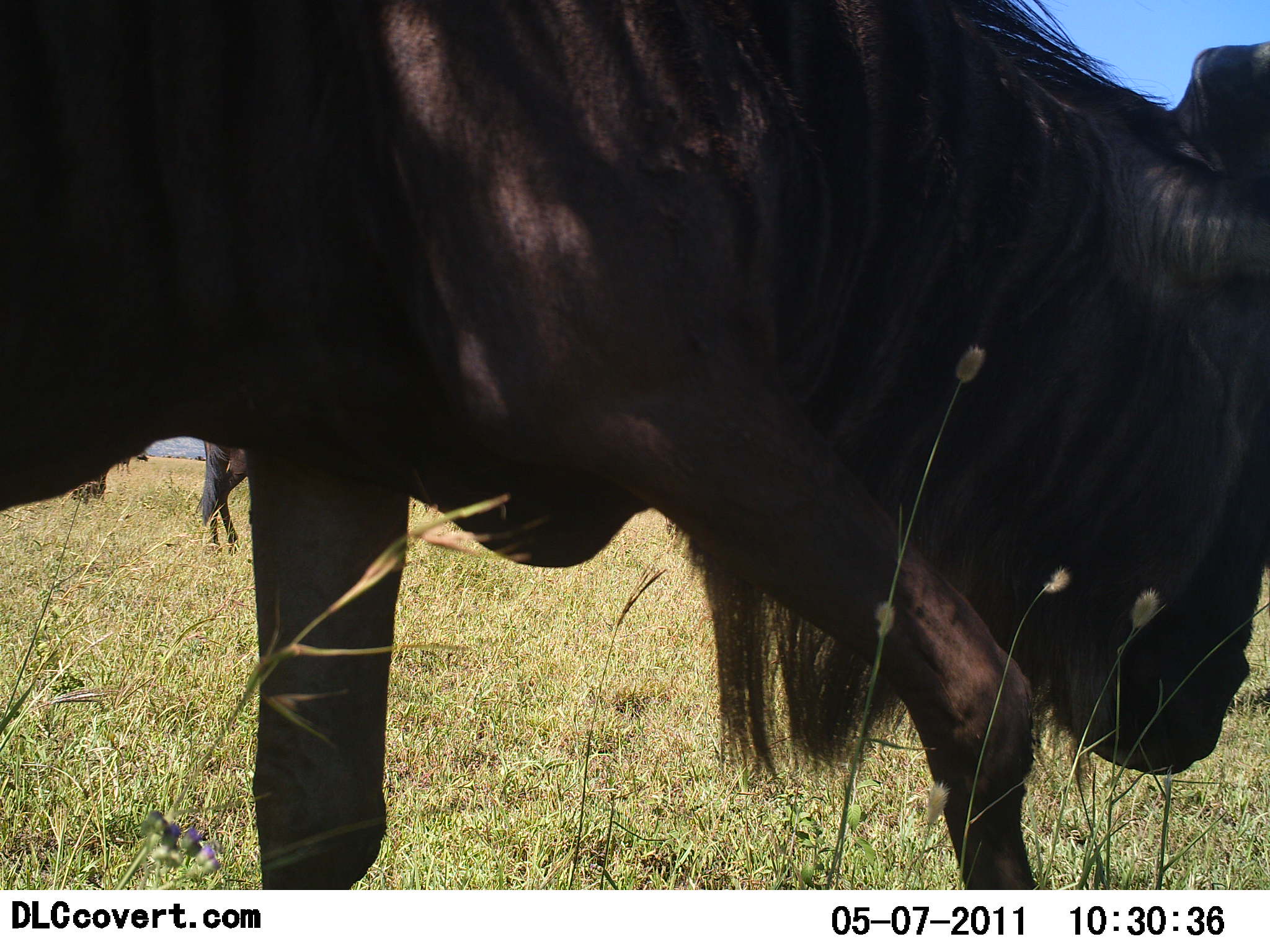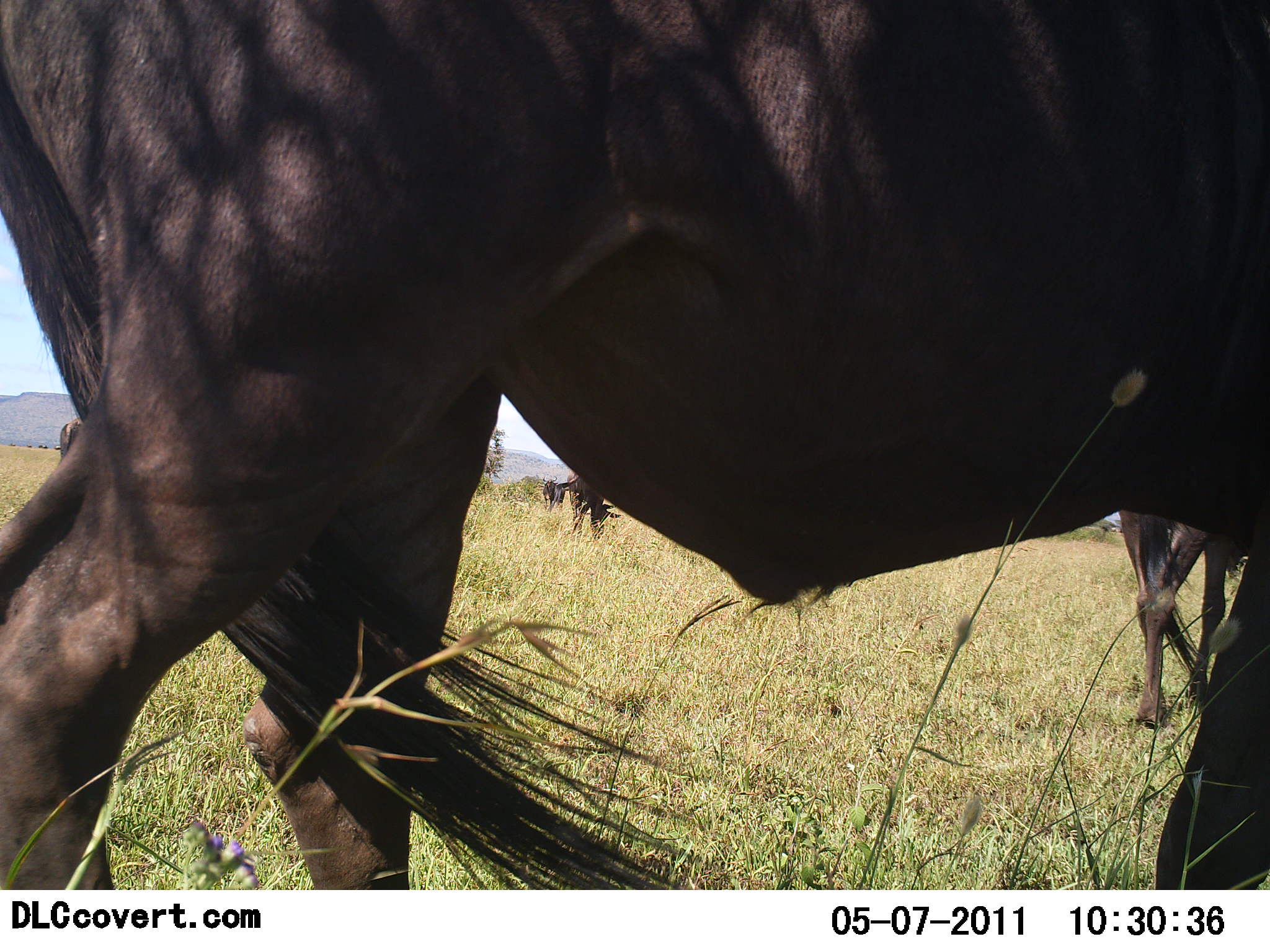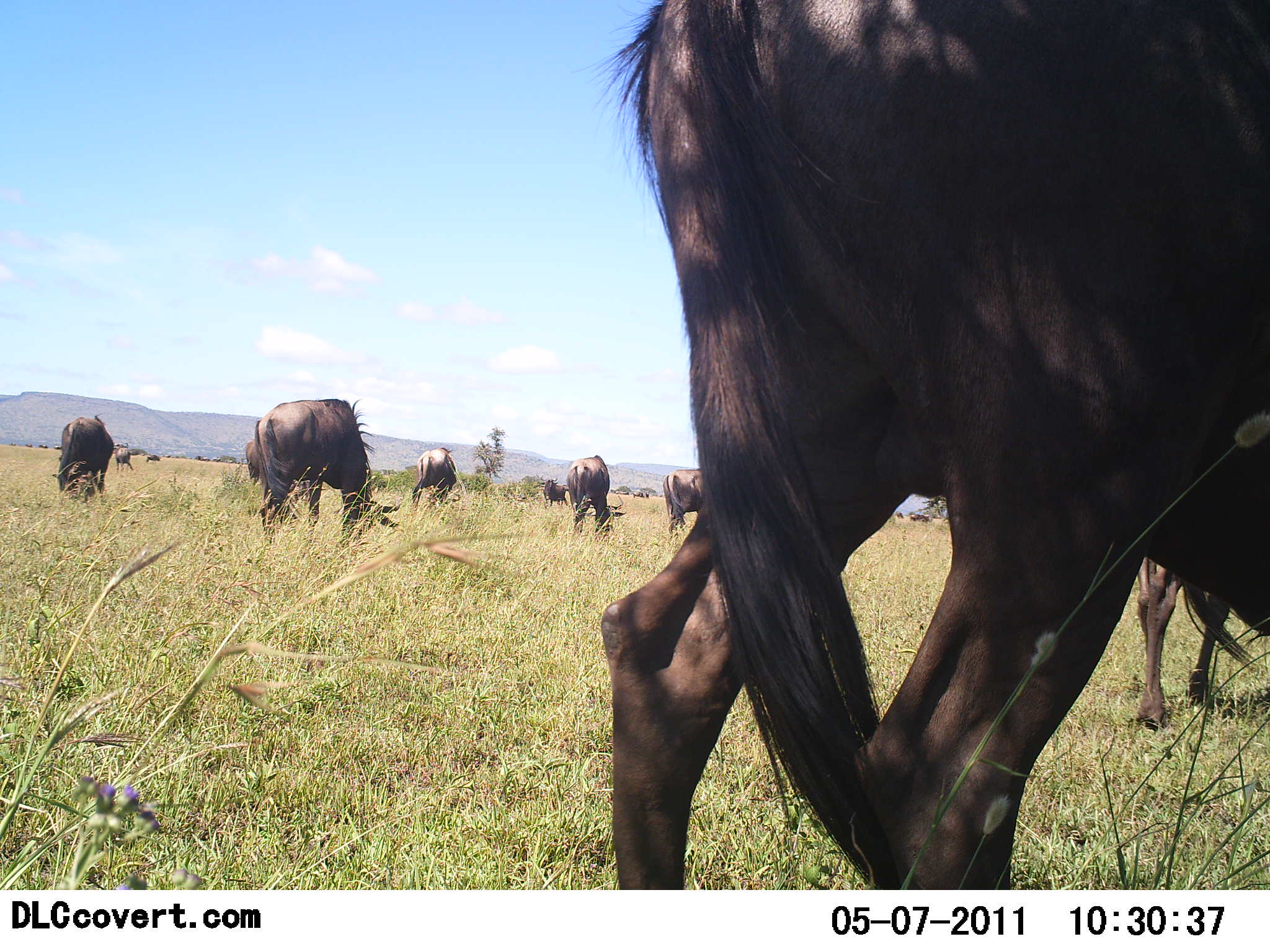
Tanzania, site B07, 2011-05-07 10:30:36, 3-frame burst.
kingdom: Animalia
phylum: Chordata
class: Mammalia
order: Artiodactyla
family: Bovidae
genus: Connochaetes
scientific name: Connochaetes taurinus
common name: blue wildebeest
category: wildebeest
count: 10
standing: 43%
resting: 7%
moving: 64%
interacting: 0%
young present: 0%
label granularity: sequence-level